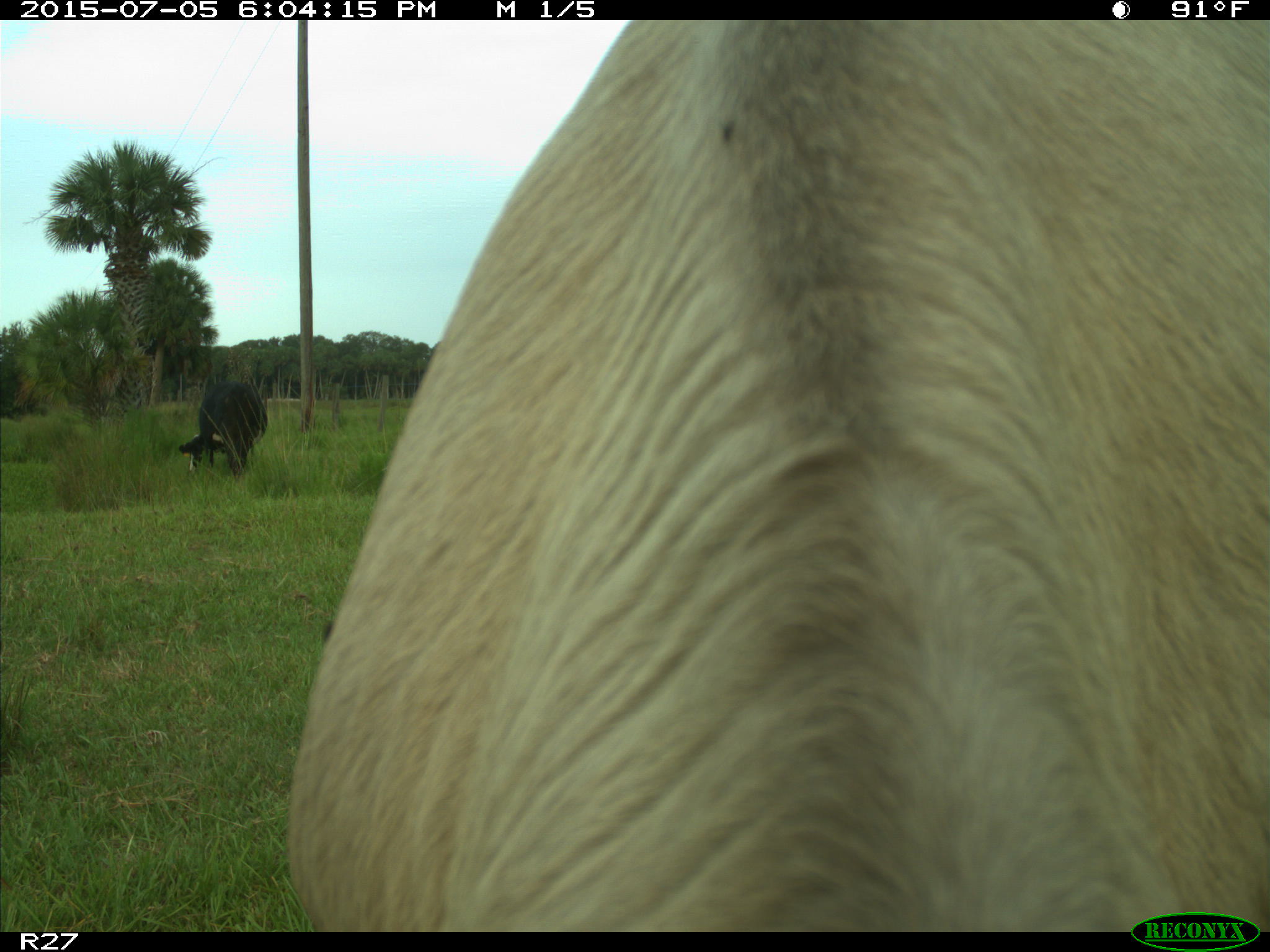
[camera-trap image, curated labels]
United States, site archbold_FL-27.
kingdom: Animalia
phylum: Chordata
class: Mammalia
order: Artiodactyla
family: Bovidae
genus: Bos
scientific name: Bos taurus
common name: domestic cow